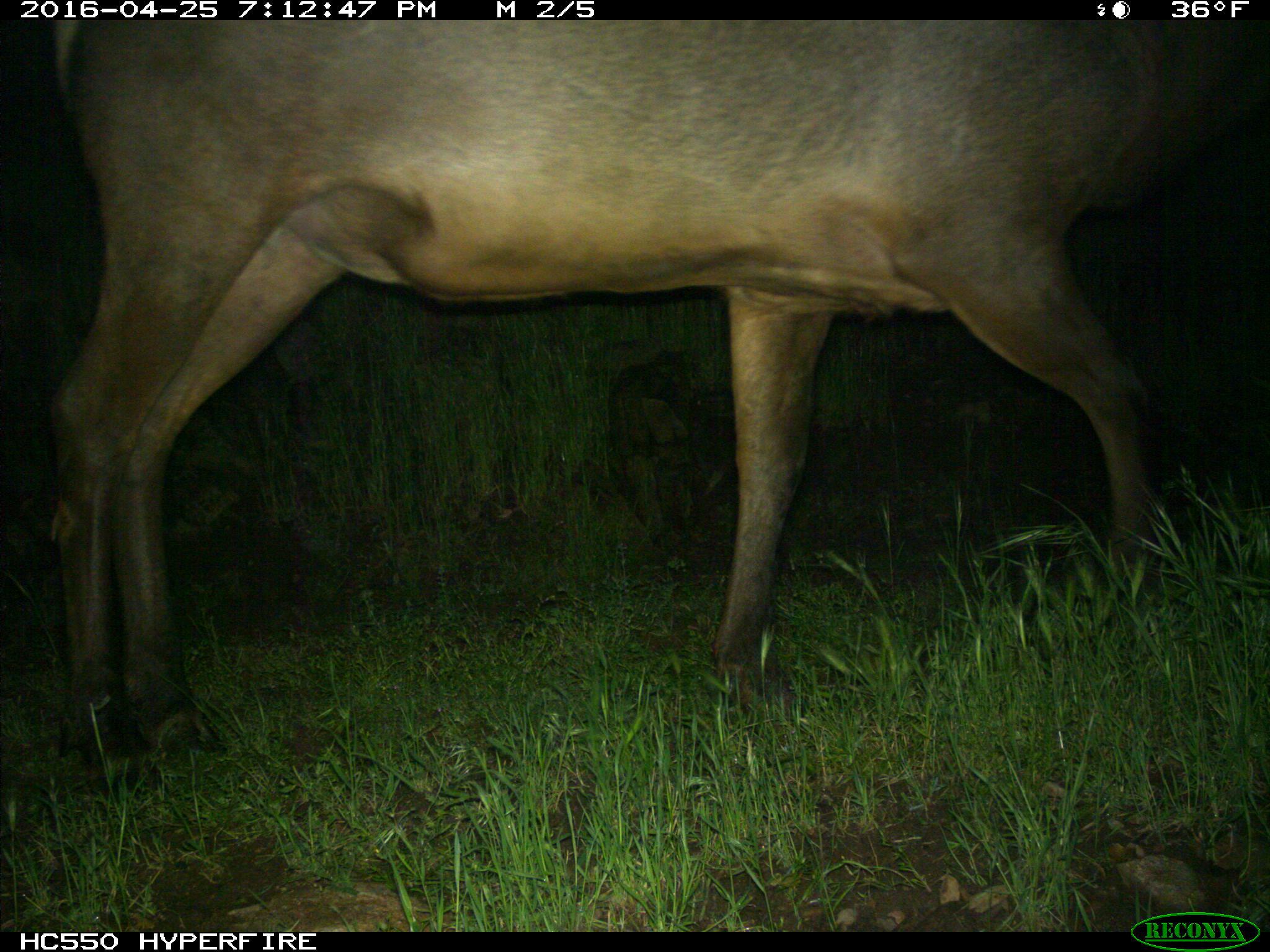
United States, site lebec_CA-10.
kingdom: Animalia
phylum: Chordata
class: Mammalia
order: Artiodactyla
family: Cervidae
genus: Cervus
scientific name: Cervus canadensis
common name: elk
Cervus canadensis (elk).